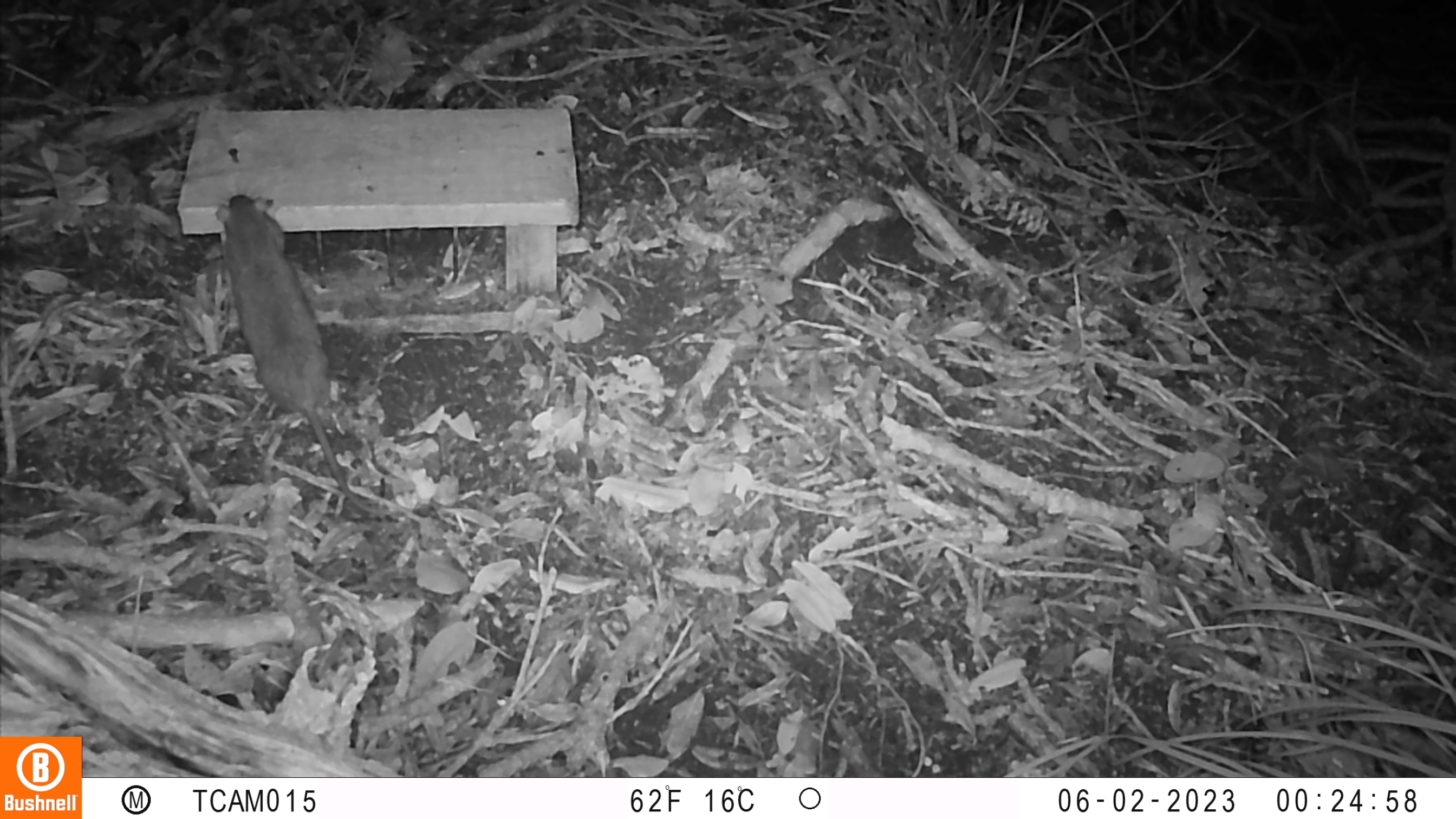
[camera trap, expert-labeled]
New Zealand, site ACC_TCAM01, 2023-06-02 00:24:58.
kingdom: Animalia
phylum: Chordata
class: Mammalia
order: Rodentia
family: Muridae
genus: Rattus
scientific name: Rattus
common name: rat